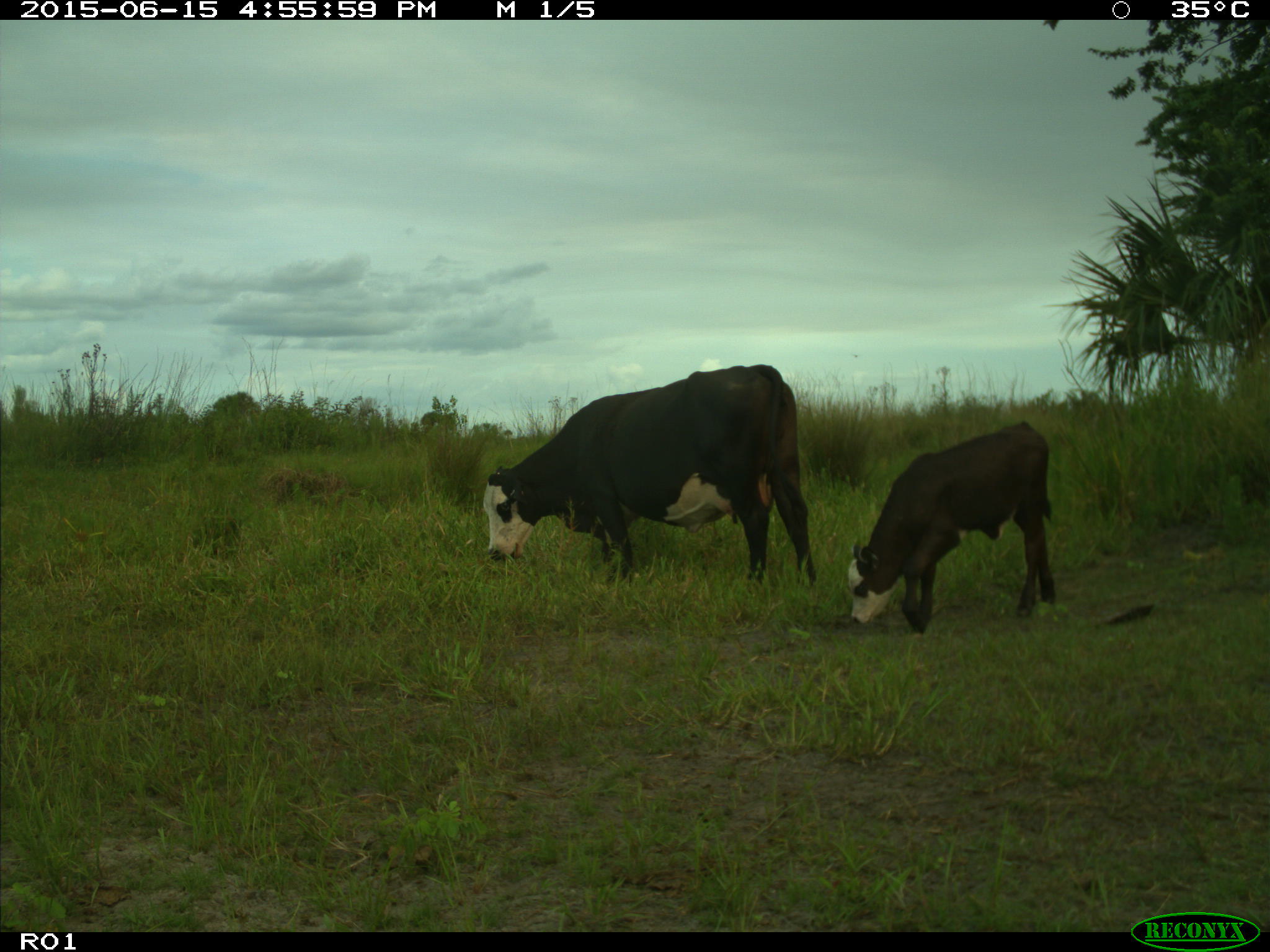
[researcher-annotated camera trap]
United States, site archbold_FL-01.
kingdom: Animalia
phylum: Chordata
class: Mammalia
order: Artiodactyla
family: Bovidae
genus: Bos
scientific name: Bos taurus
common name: domestic cow